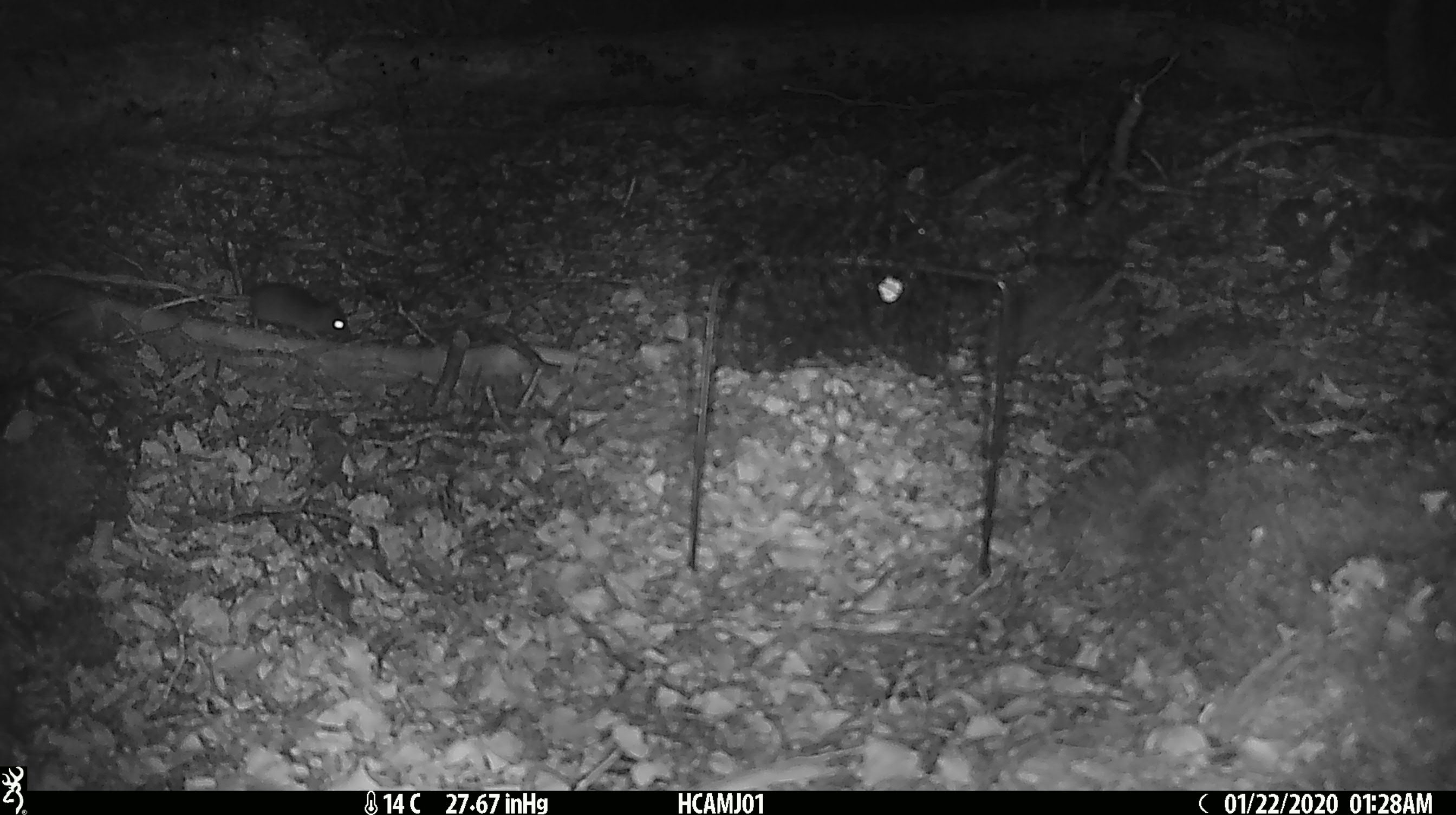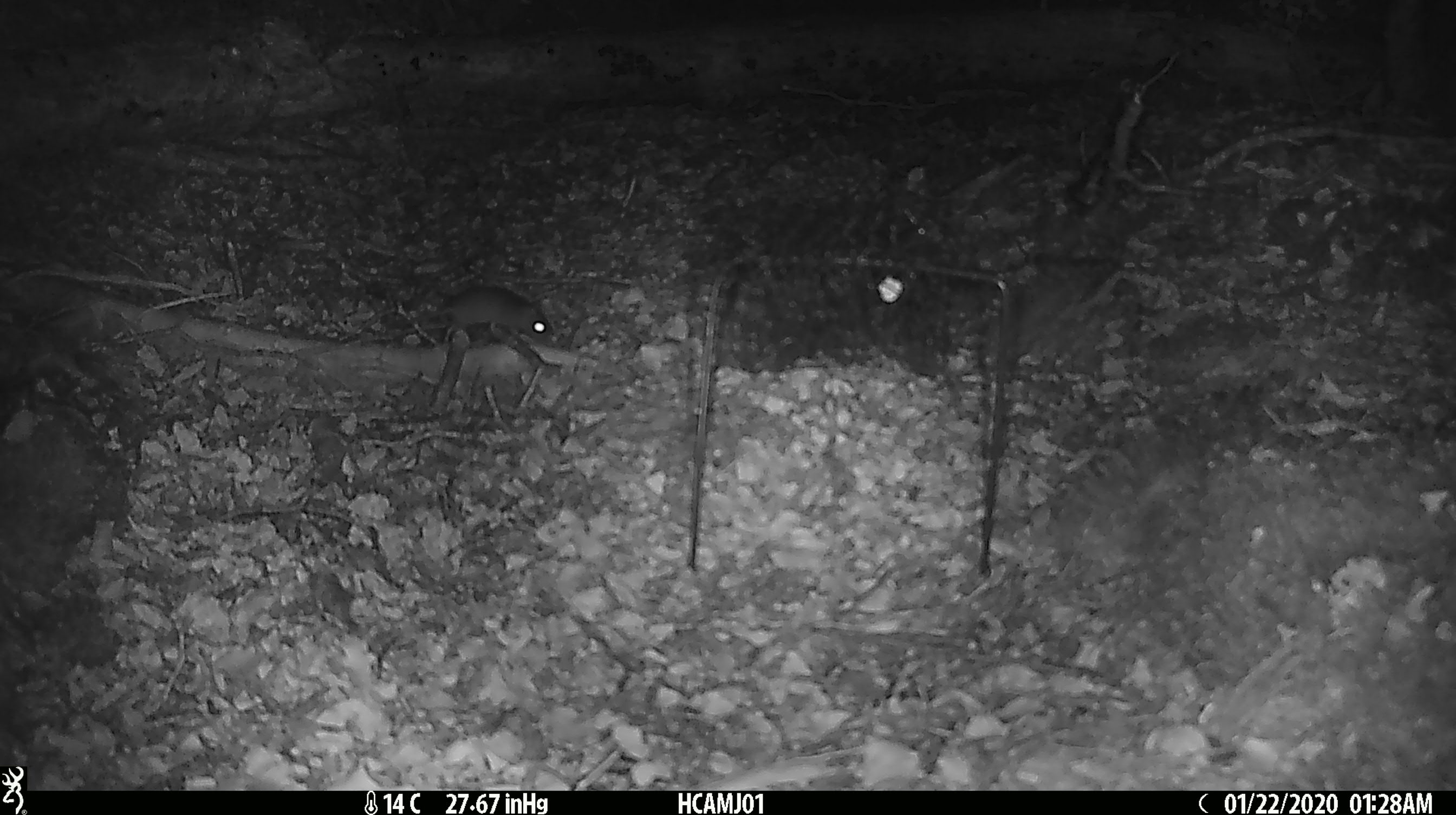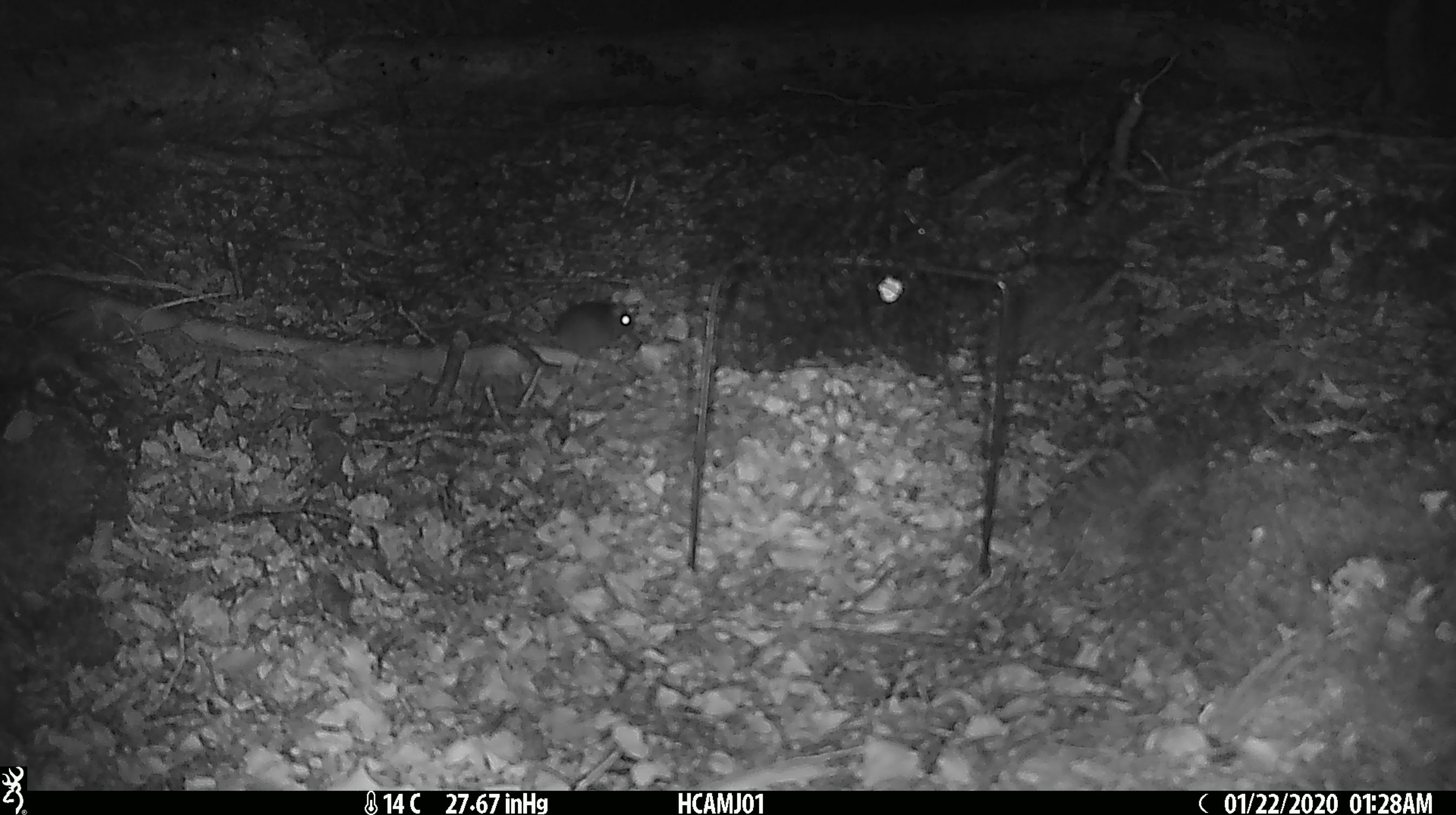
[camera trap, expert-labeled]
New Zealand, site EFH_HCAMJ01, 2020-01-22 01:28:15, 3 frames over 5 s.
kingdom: Animalia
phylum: Chordata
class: Mammalia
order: Rodentia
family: Muridae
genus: Mus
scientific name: Mus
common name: mouse